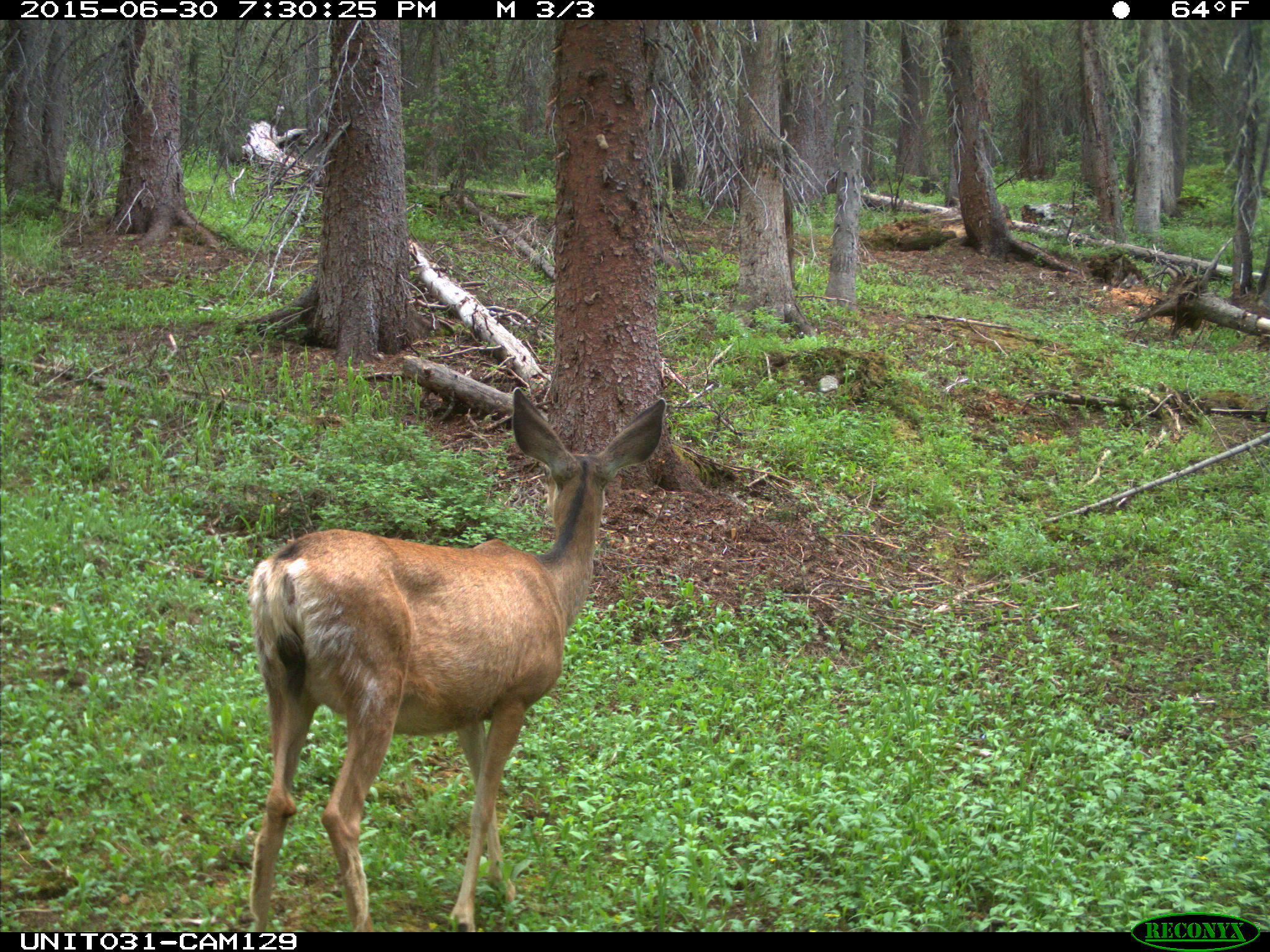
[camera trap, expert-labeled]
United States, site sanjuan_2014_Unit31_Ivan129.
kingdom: Animalia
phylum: Chordata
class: Mammalia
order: Artiodactyla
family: Cervidae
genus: Odocoileus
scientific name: Odocoileus hemionus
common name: mule deer